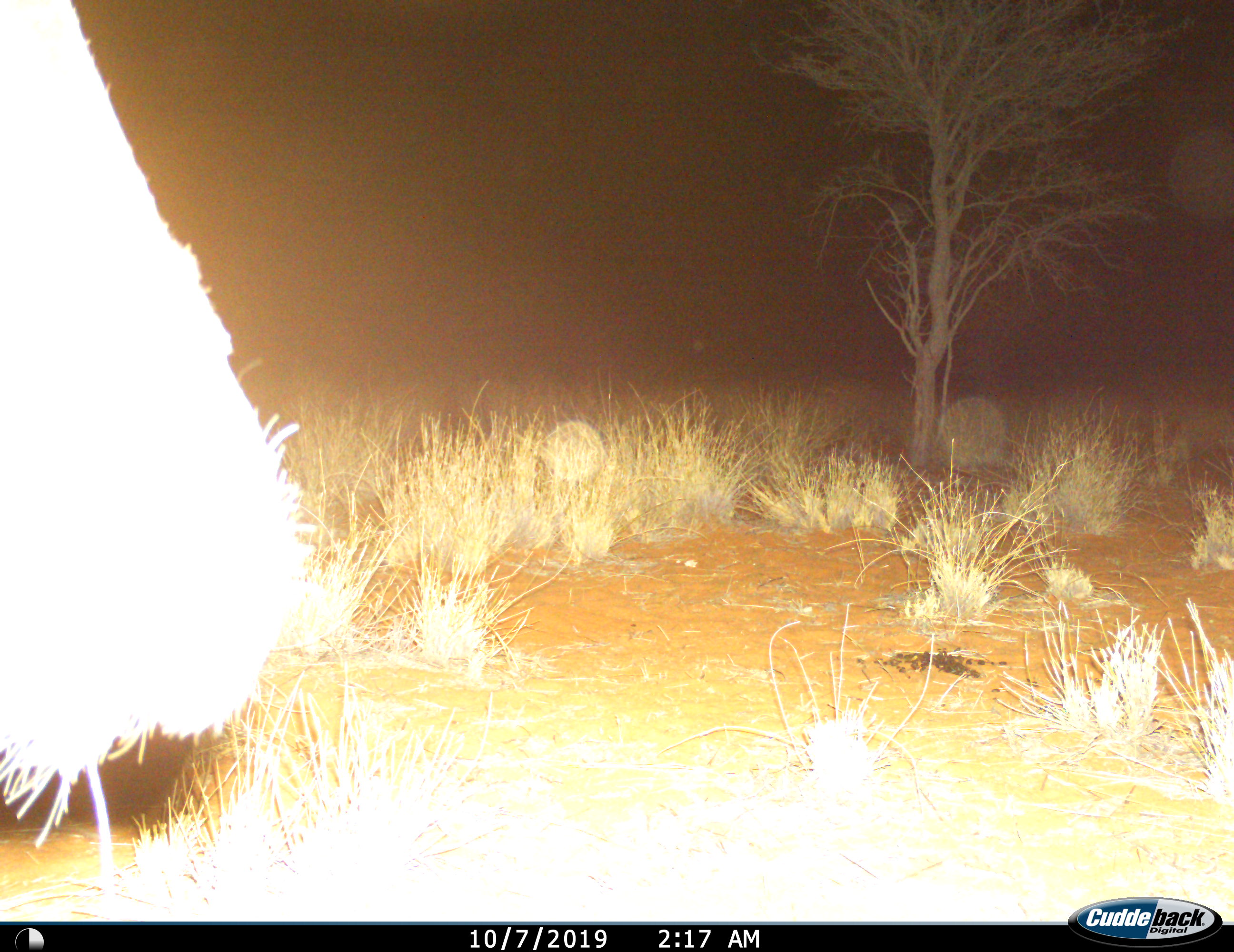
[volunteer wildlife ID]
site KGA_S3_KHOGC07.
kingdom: Animalia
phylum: Chordata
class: Mammalia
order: Artiodactyla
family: Bovidae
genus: Connochaetes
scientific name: Connochaetes taurinus taurinus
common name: blue wildebeest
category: wildebeestblue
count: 1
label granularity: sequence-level